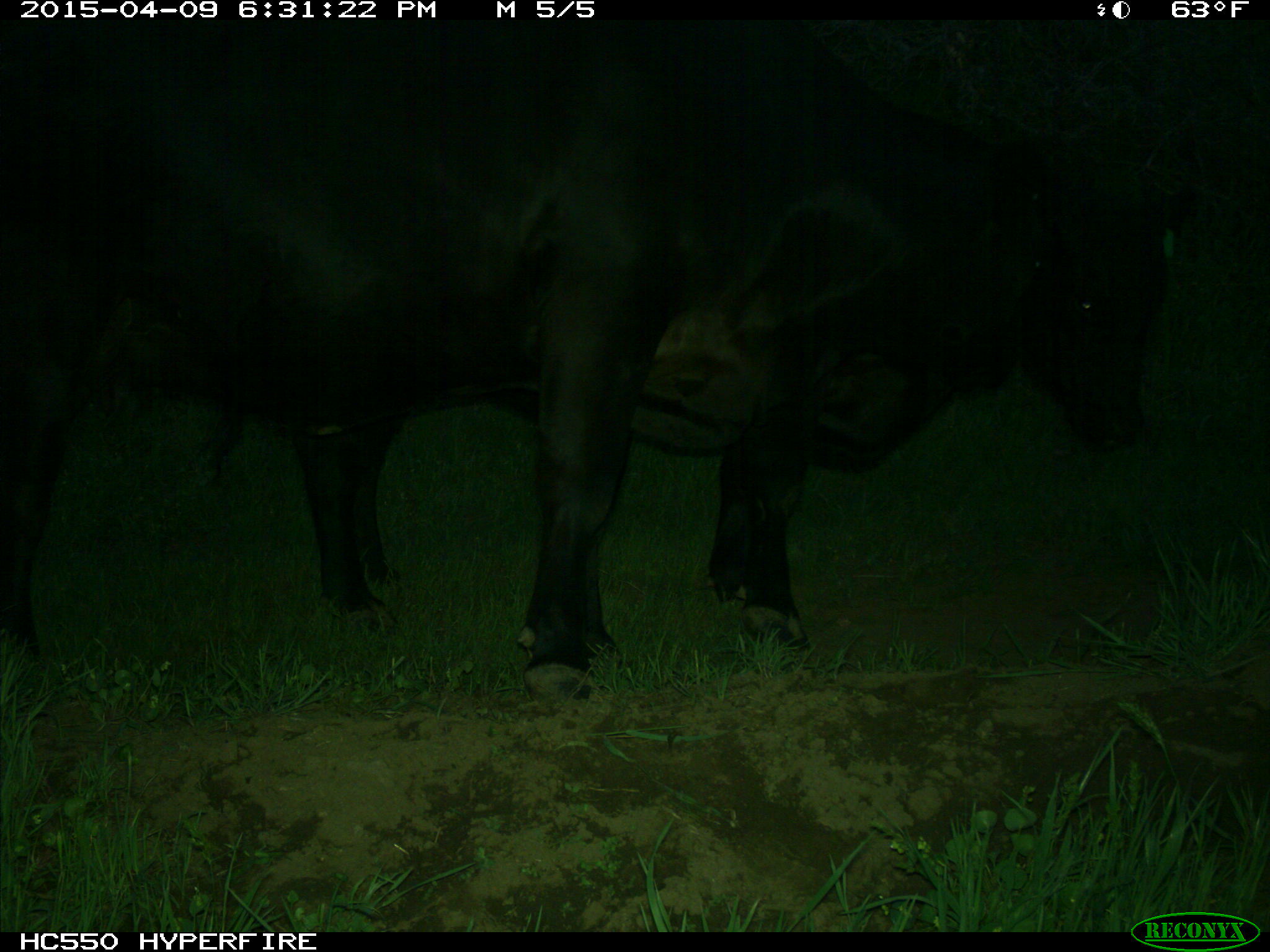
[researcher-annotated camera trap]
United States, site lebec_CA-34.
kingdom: Animalia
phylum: Chordata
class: Mammalia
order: Artiodactyla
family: Bovidae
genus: Bos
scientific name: Bos taurus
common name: domestic cow